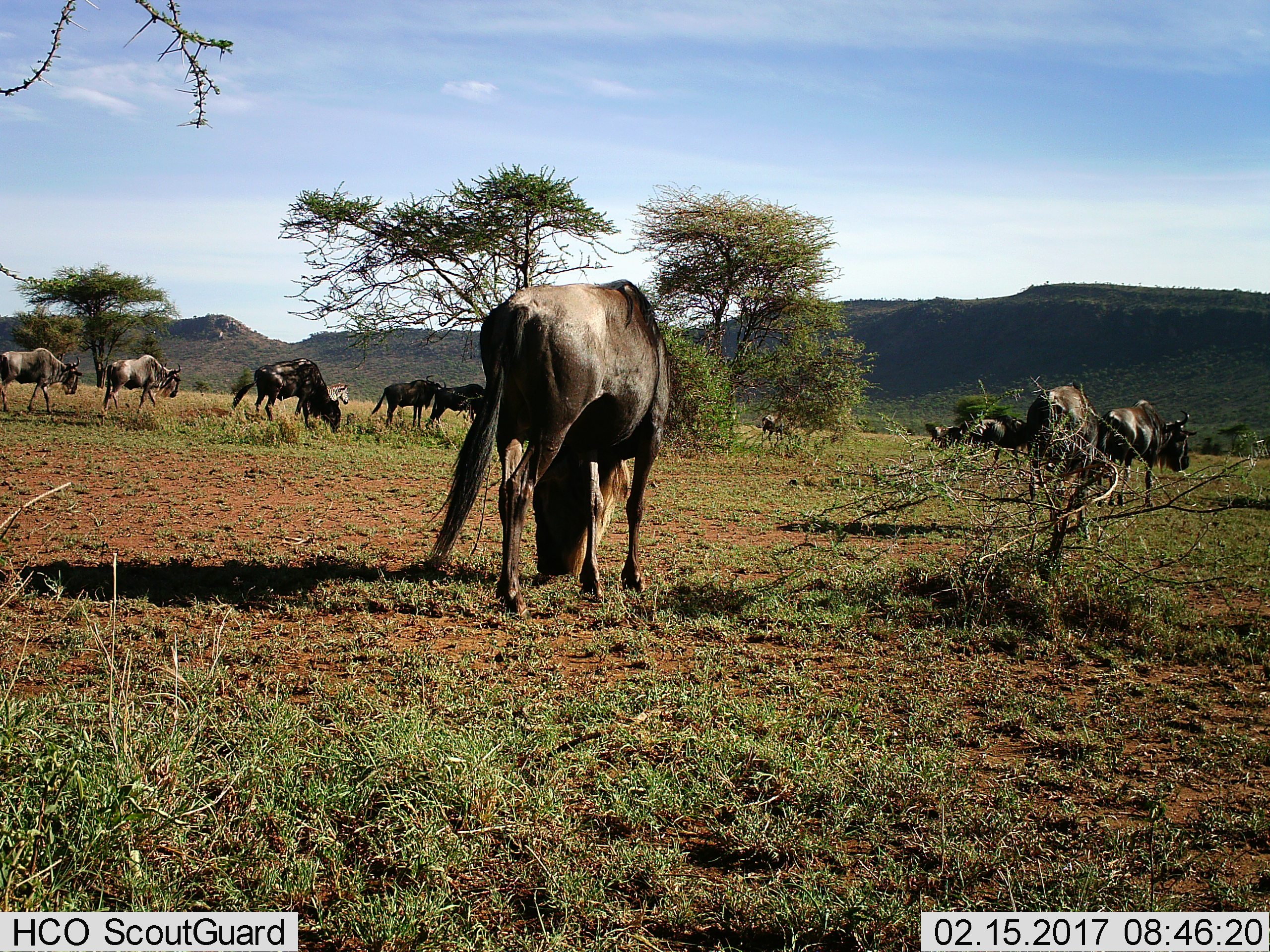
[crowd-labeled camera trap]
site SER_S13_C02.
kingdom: Animalia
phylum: Chordata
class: Mammalia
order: Artiodactyla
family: Bovidae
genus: Connochaetes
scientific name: Connochaetes taurinus taurinus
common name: blue wildebeest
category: wildebeestblue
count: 11-50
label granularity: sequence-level